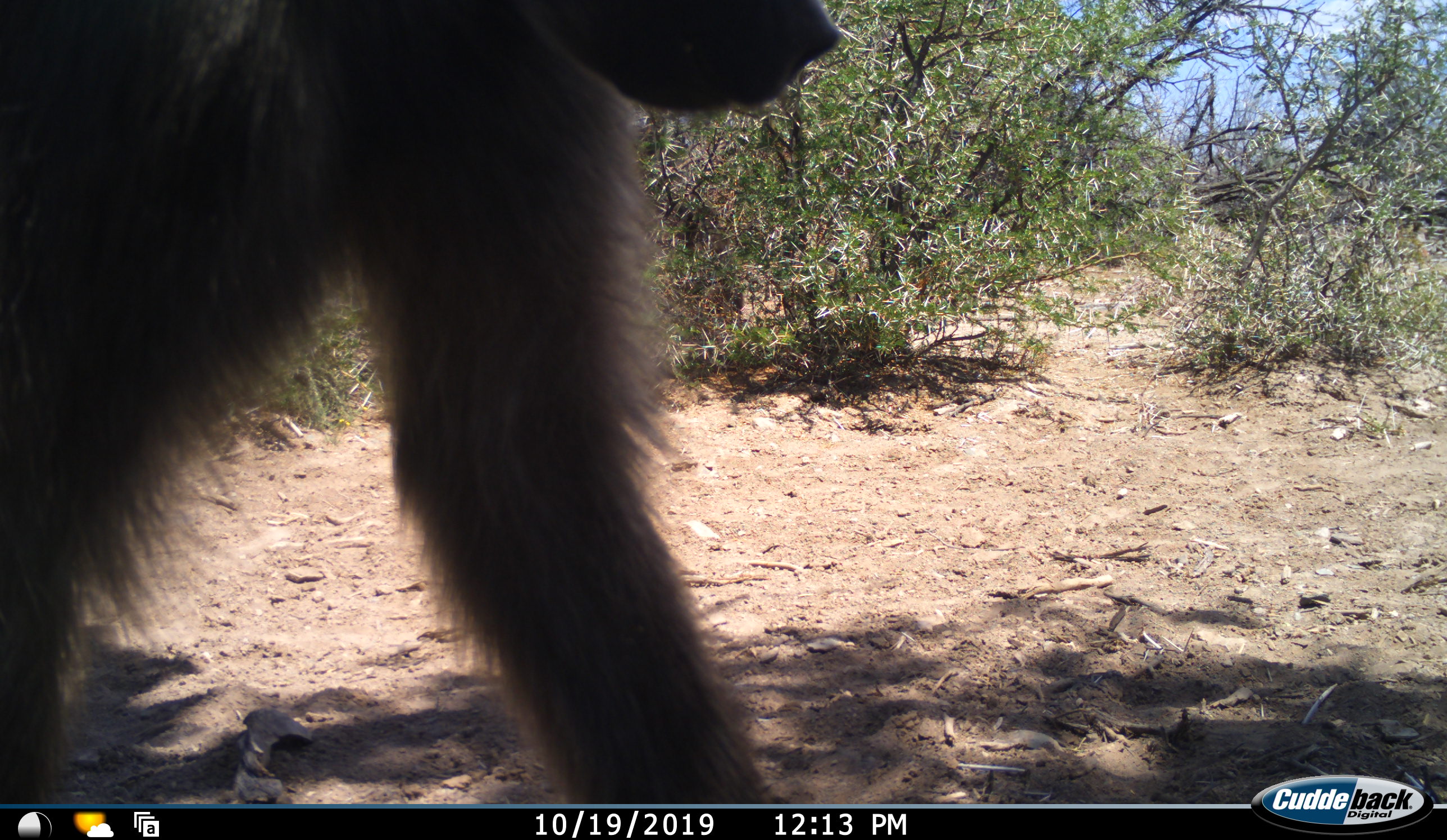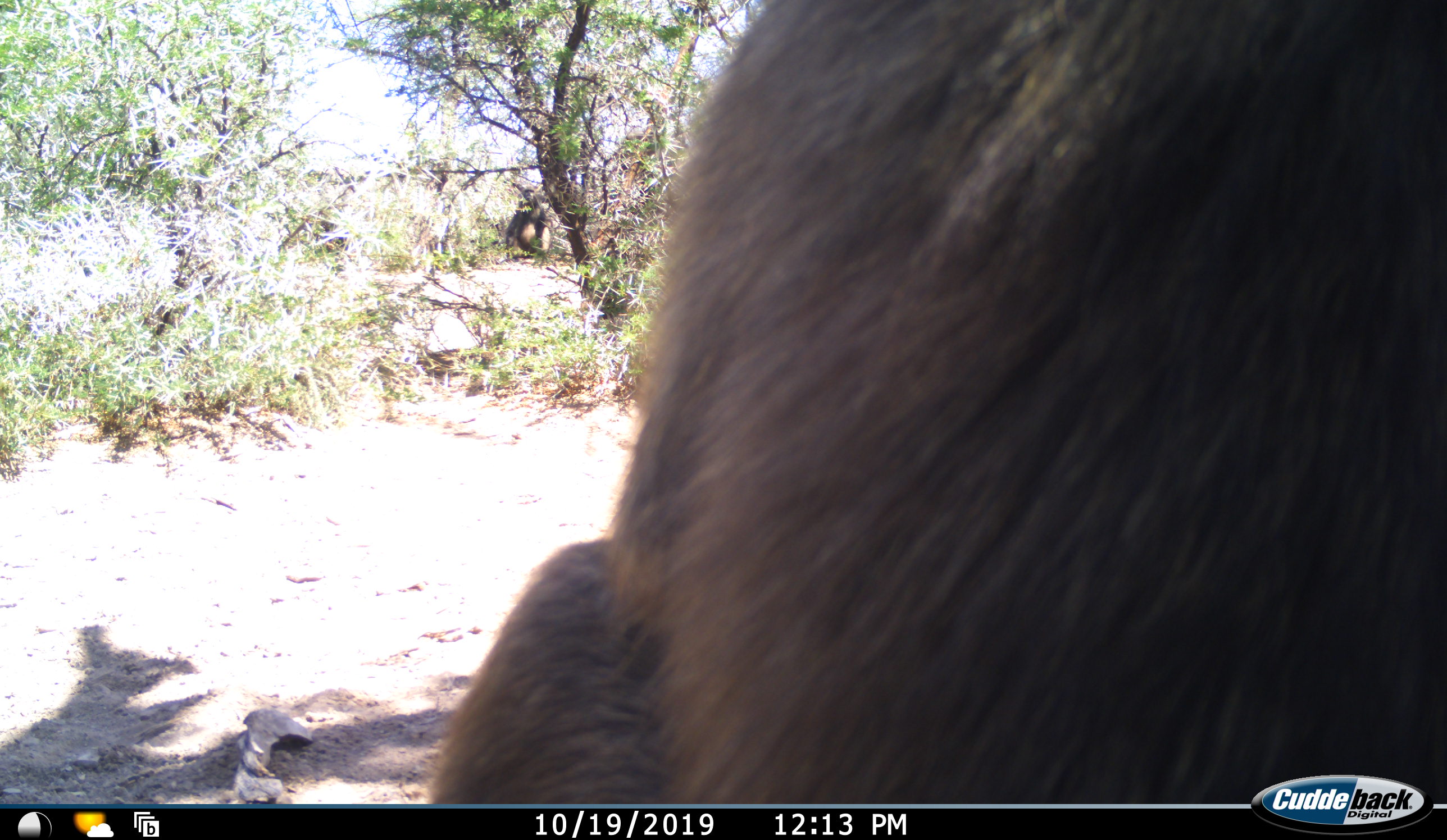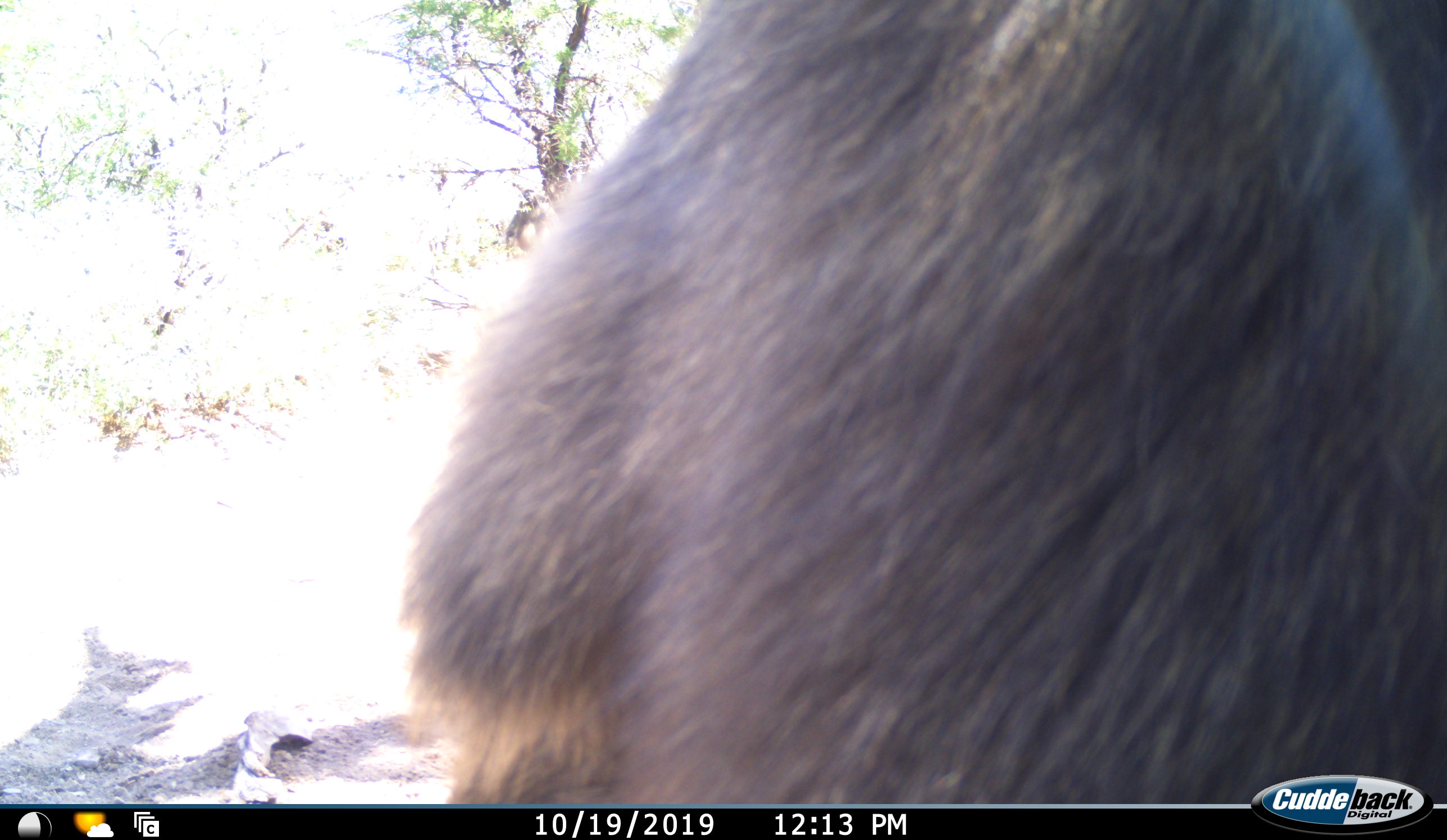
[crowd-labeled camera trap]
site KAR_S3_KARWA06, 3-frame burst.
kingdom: Animalia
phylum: Chordata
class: Mammalia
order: Primates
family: Cercopithecidae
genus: Papio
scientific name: Papio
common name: baboon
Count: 1.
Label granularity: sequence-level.